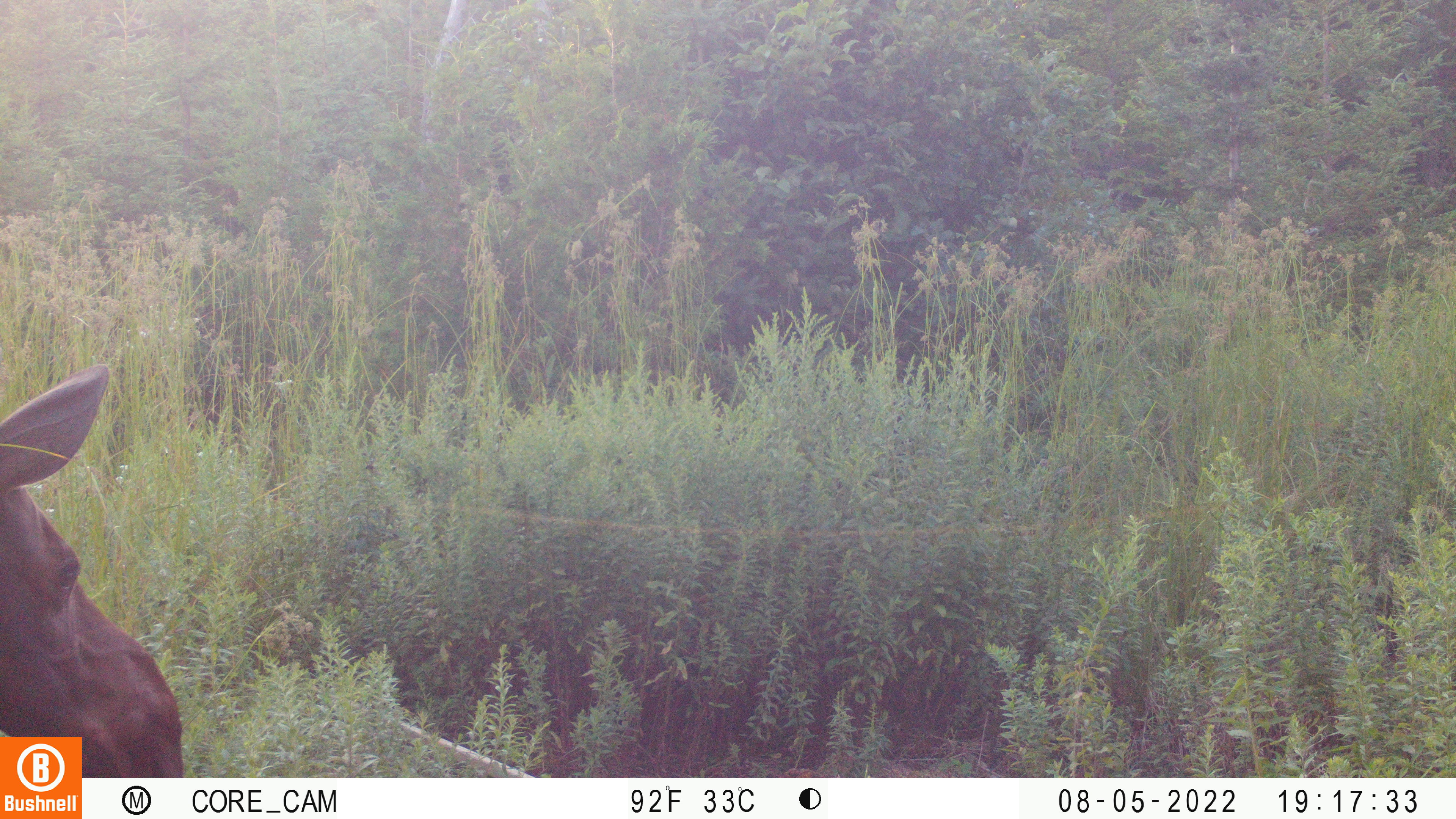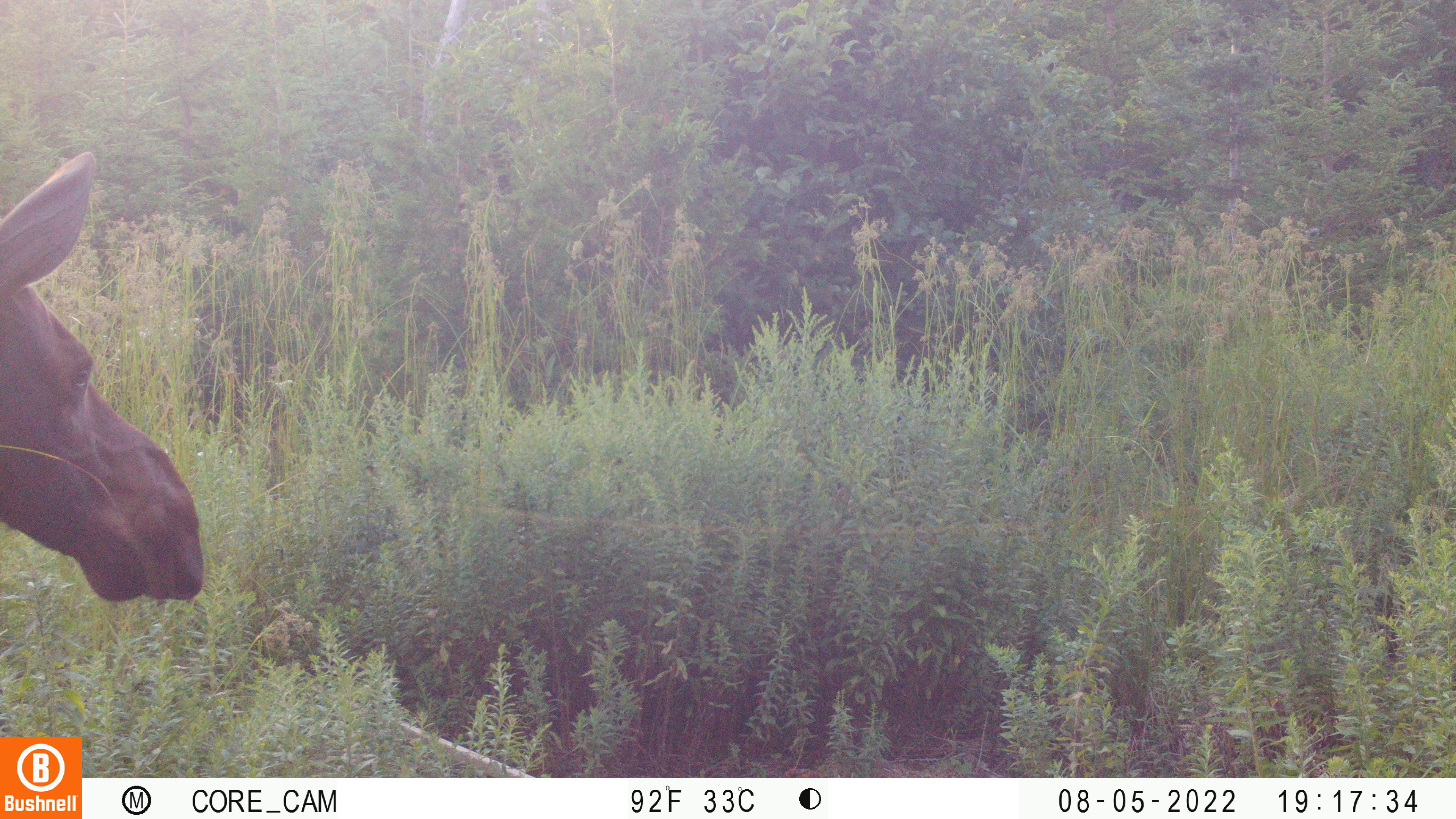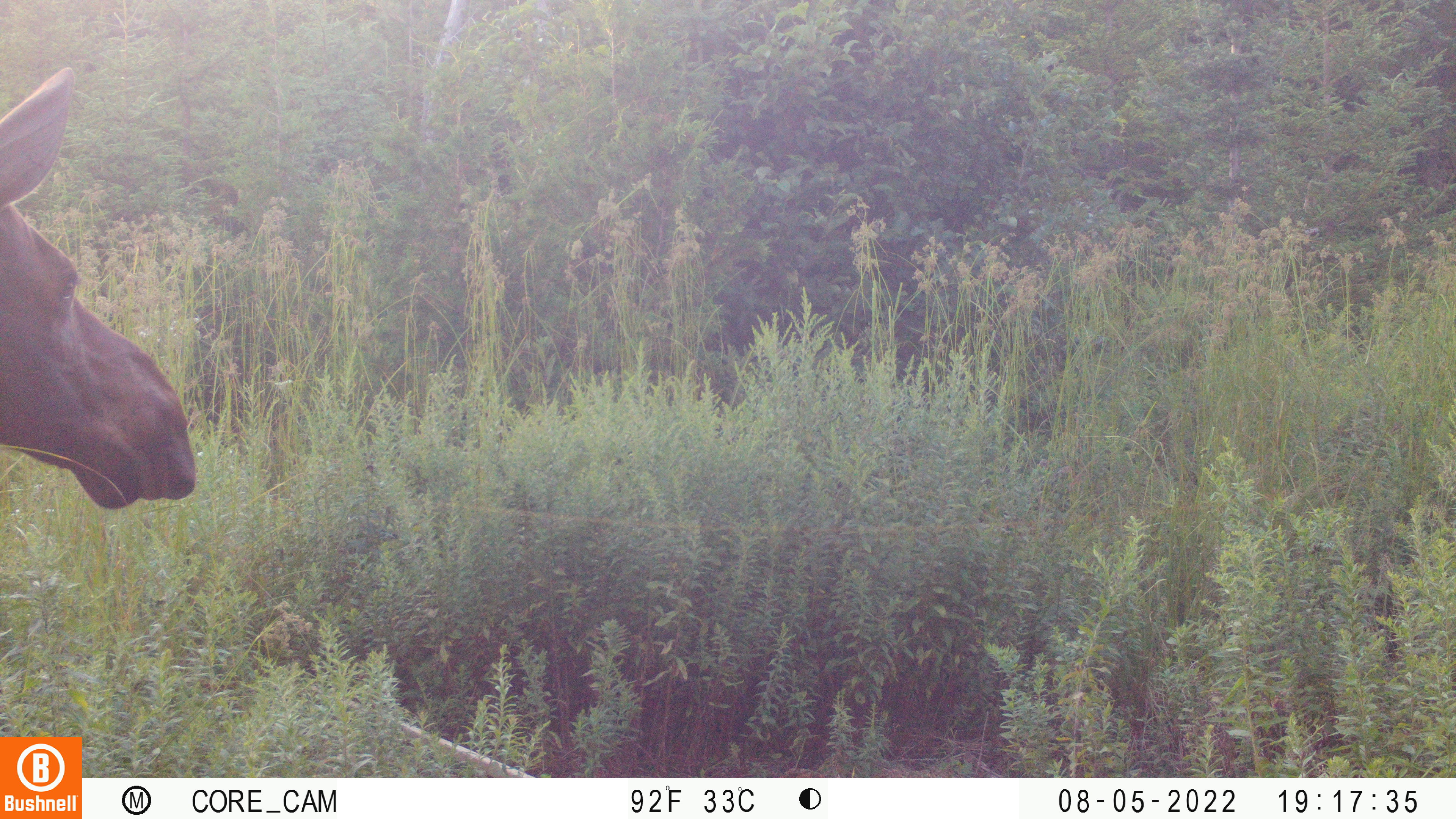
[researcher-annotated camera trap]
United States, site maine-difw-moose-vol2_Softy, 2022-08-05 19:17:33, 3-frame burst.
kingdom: Animalia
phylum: Chordata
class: Mammalia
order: Artiodactyla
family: Cervidae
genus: Alces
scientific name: Alces alces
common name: moose